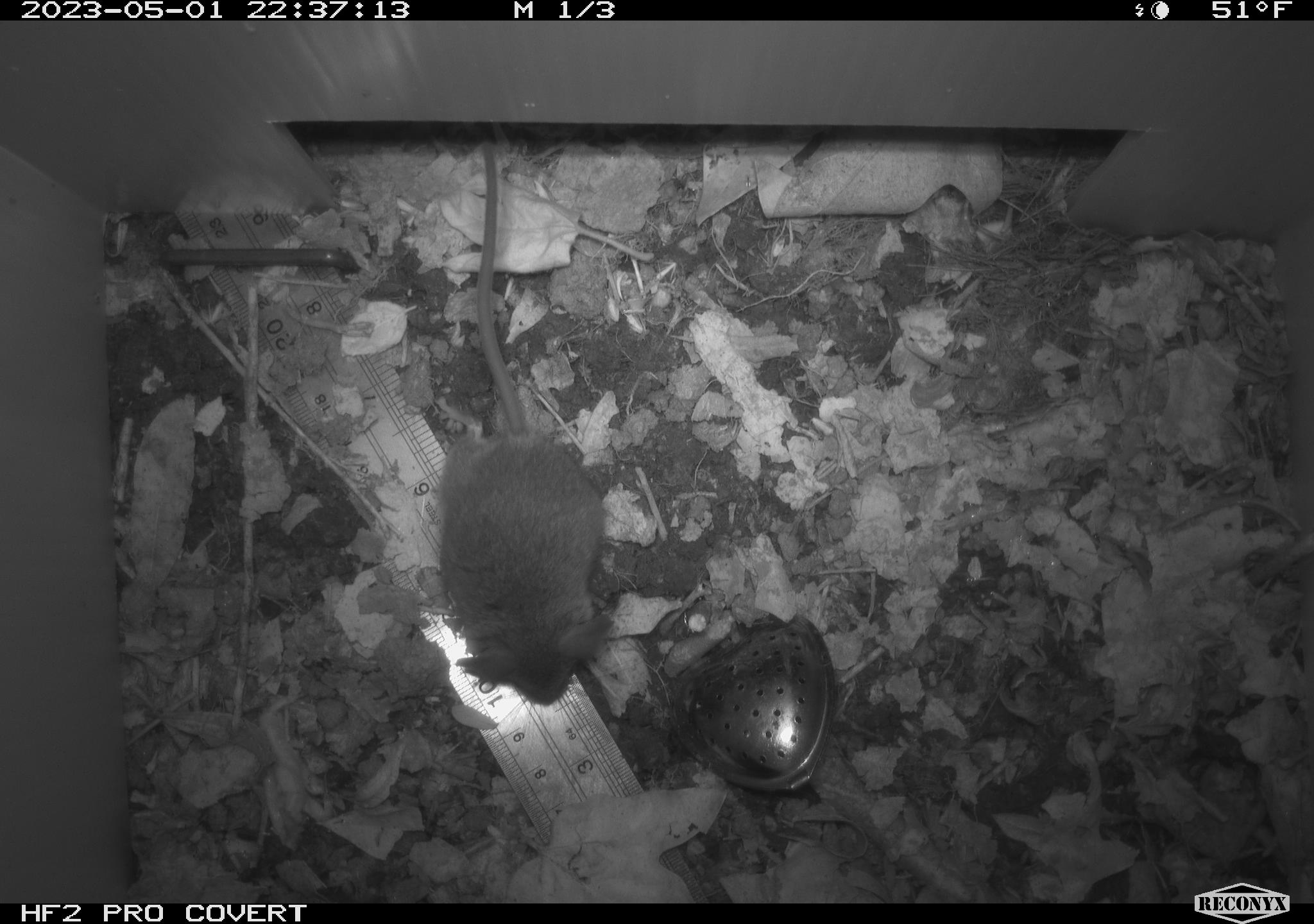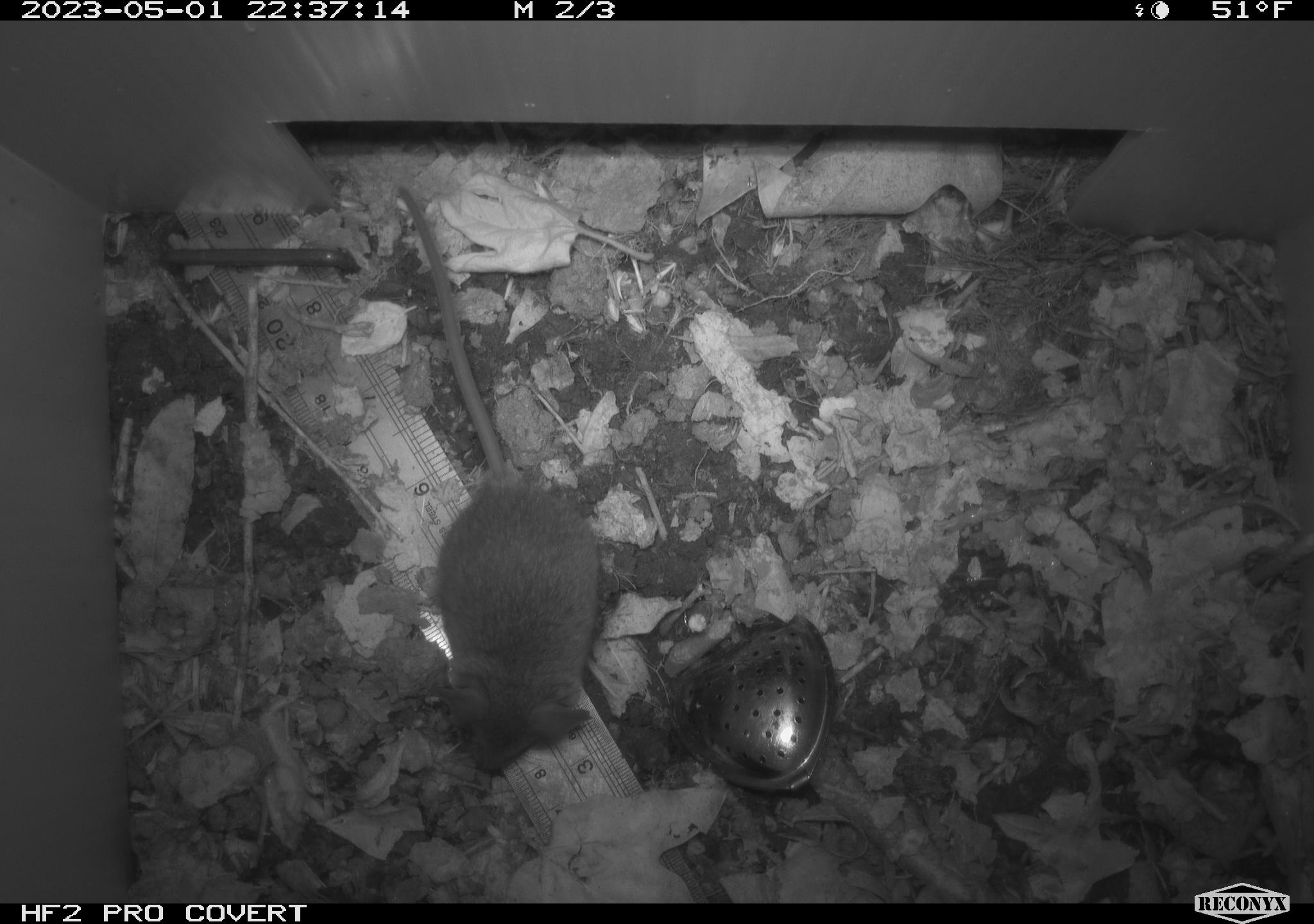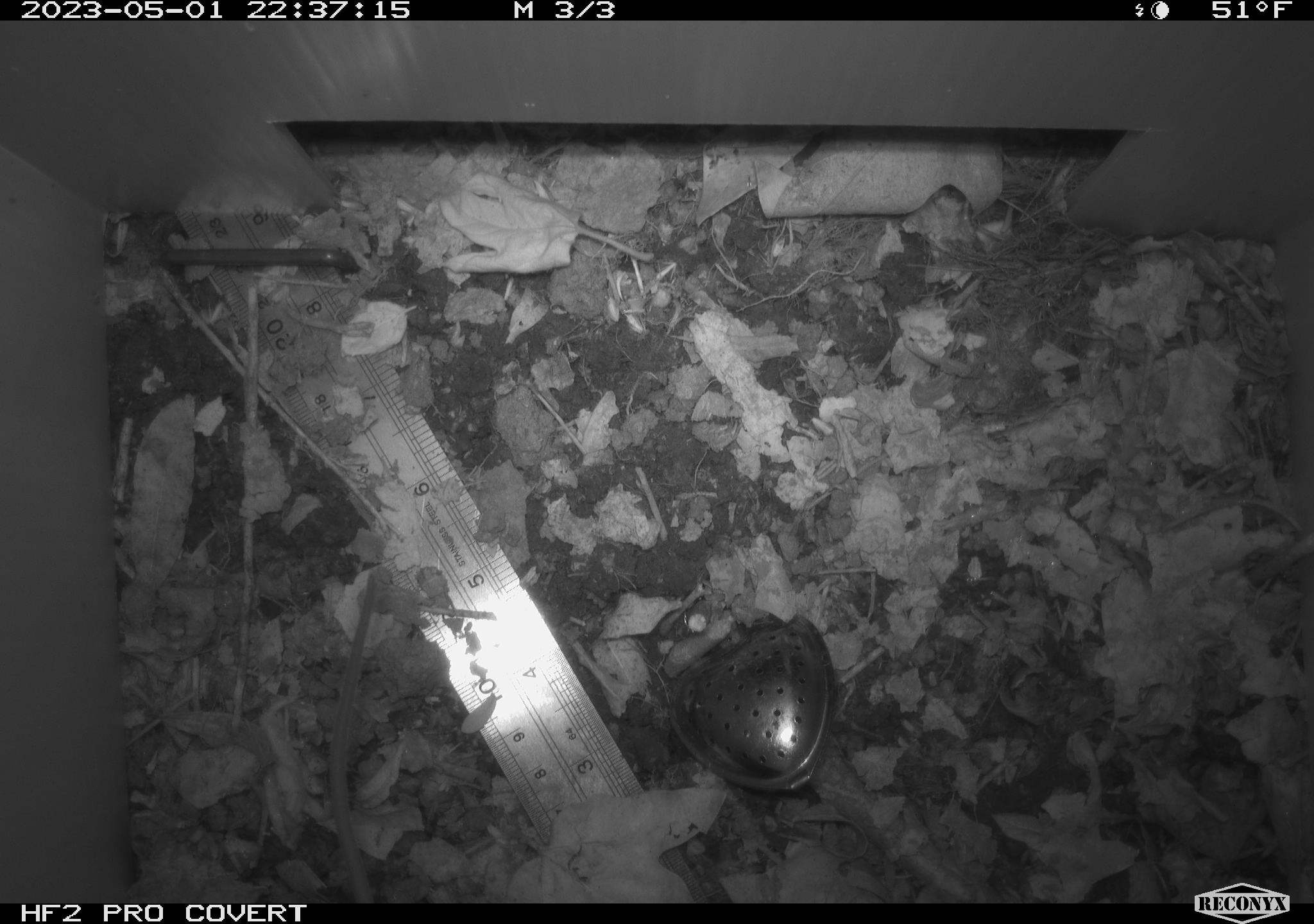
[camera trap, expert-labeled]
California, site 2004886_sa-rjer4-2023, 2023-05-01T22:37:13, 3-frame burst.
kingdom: Animalia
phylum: Chordata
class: Mammalia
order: Rodentia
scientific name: Rodentia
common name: mouse species